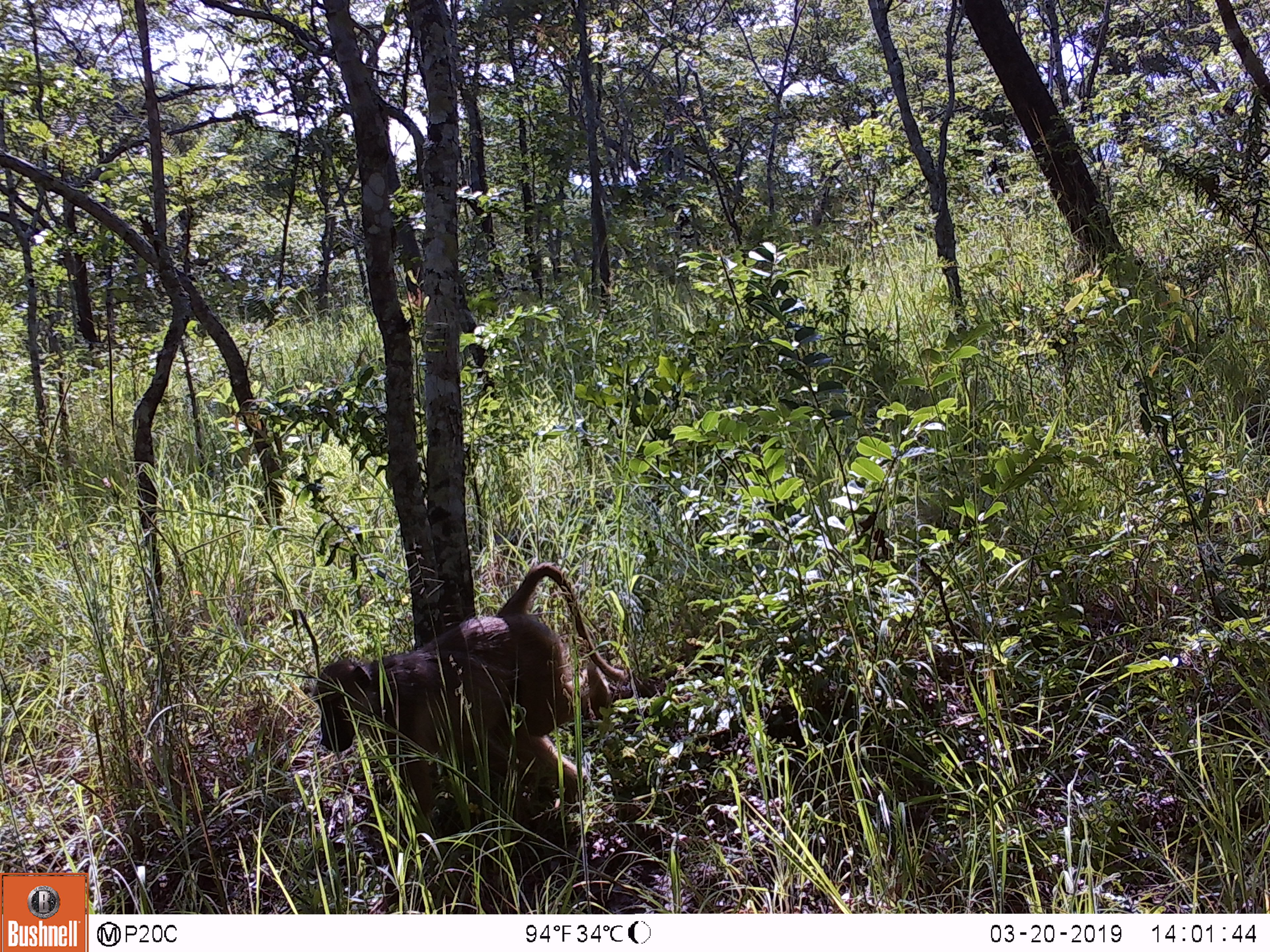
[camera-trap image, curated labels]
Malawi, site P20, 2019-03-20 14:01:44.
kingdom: Animalia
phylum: Chordata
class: Mammalia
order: Primates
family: Cercopithecidae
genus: Papio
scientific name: Papio cynocephalus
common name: yellow baboon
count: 1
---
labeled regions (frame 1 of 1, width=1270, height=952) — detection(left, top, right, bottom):
yellow baboon: detection(306, 556, 635, 880)